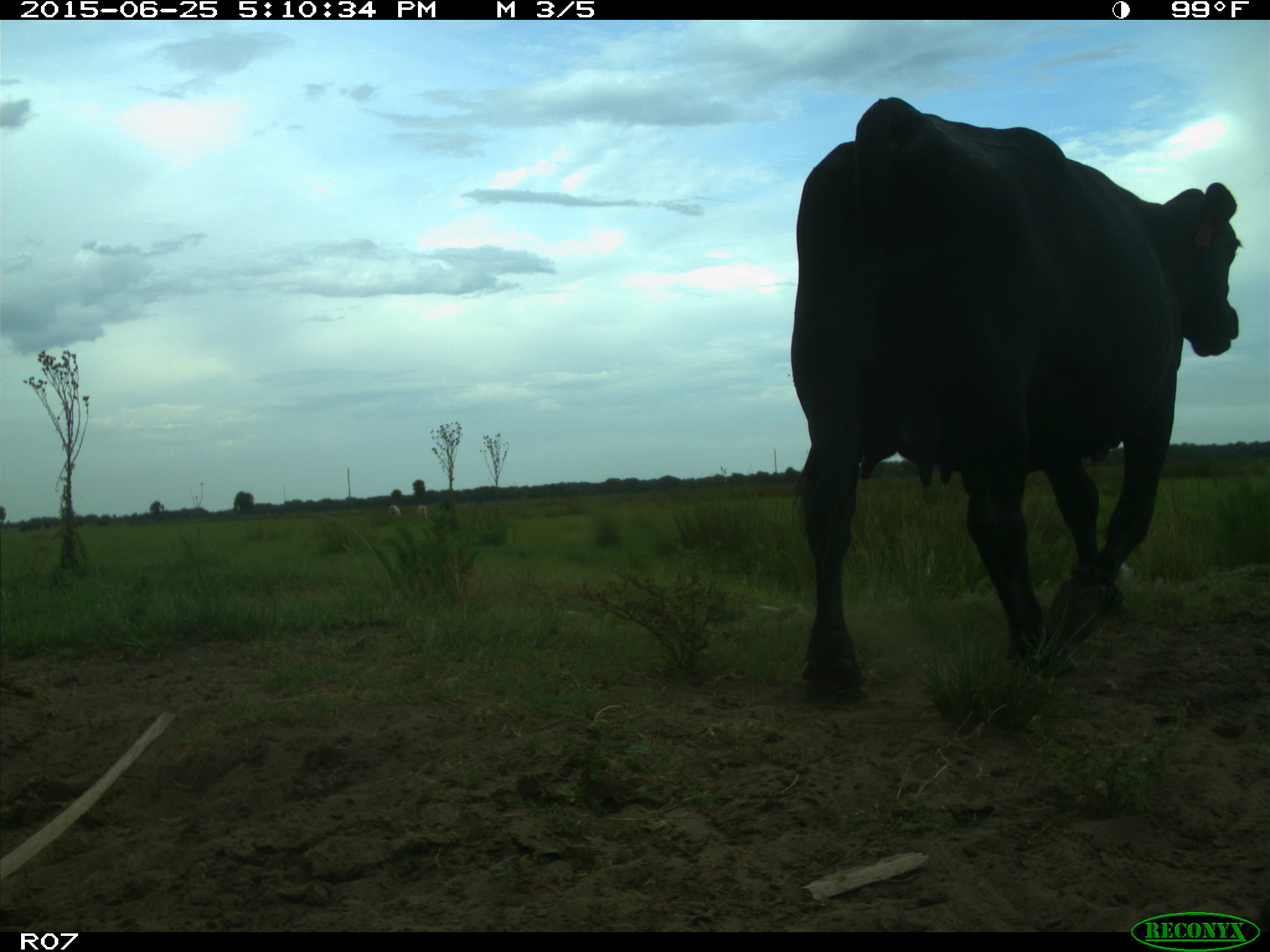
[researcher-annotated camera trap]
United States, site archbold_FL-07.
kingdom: Animalia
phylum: Chordata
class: Mammalia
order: Artiodactyla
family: Bovidae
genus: Bos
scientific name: Bos taurus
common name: domestic cow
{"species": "Bos taurus (domestic cow)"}